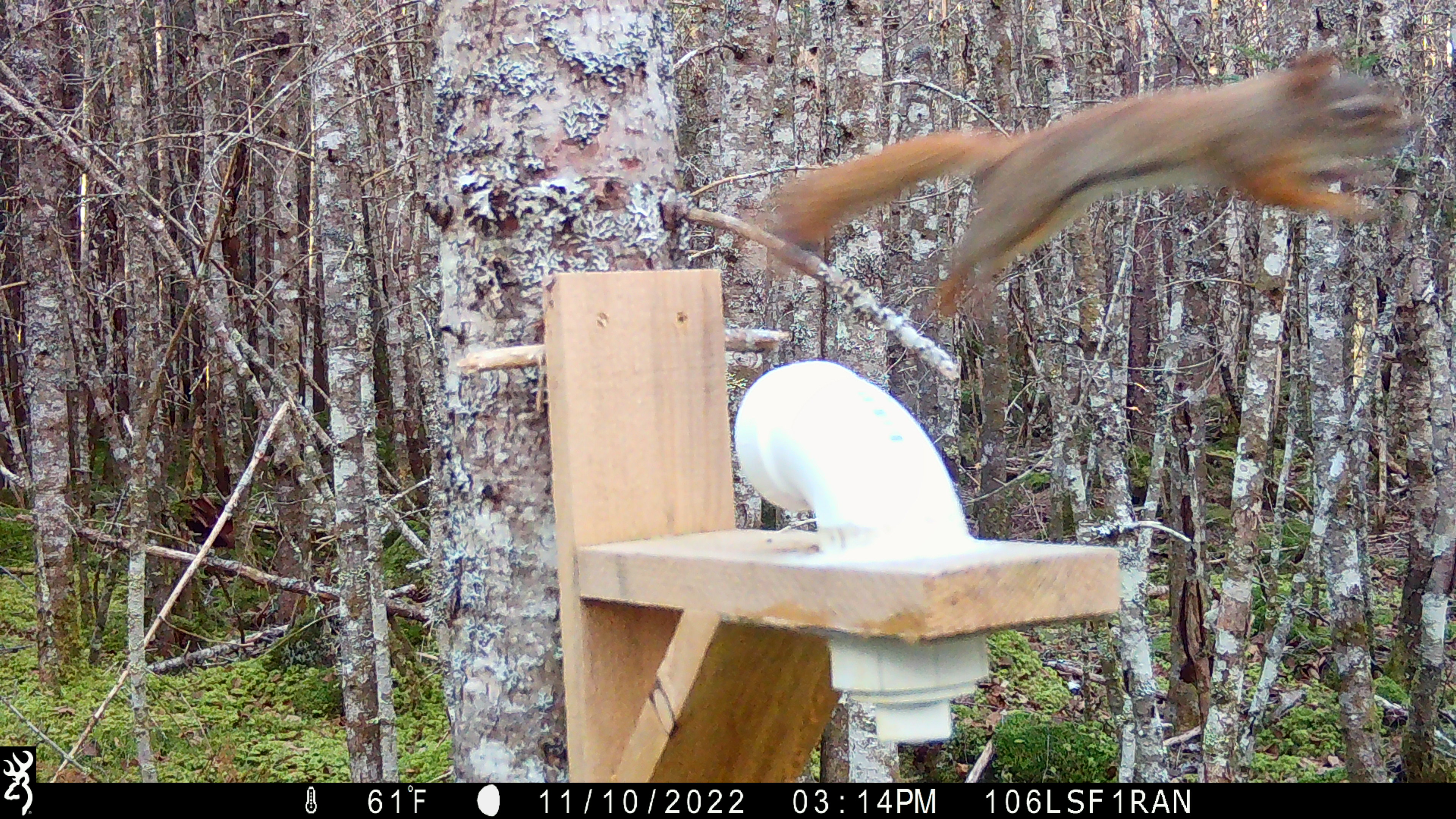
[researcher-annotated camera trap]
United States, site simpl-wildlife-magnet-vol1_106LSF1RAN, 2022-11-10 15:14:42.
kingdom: Animalia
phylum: Chordata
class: Mammalia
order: Rodentia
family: Sciuridae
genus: Tamiasciurus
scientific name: Tamiasciurus hudsonicus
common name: red squirrel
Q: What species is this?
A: Red squirrel (Tamiasciurus hudsonicus).